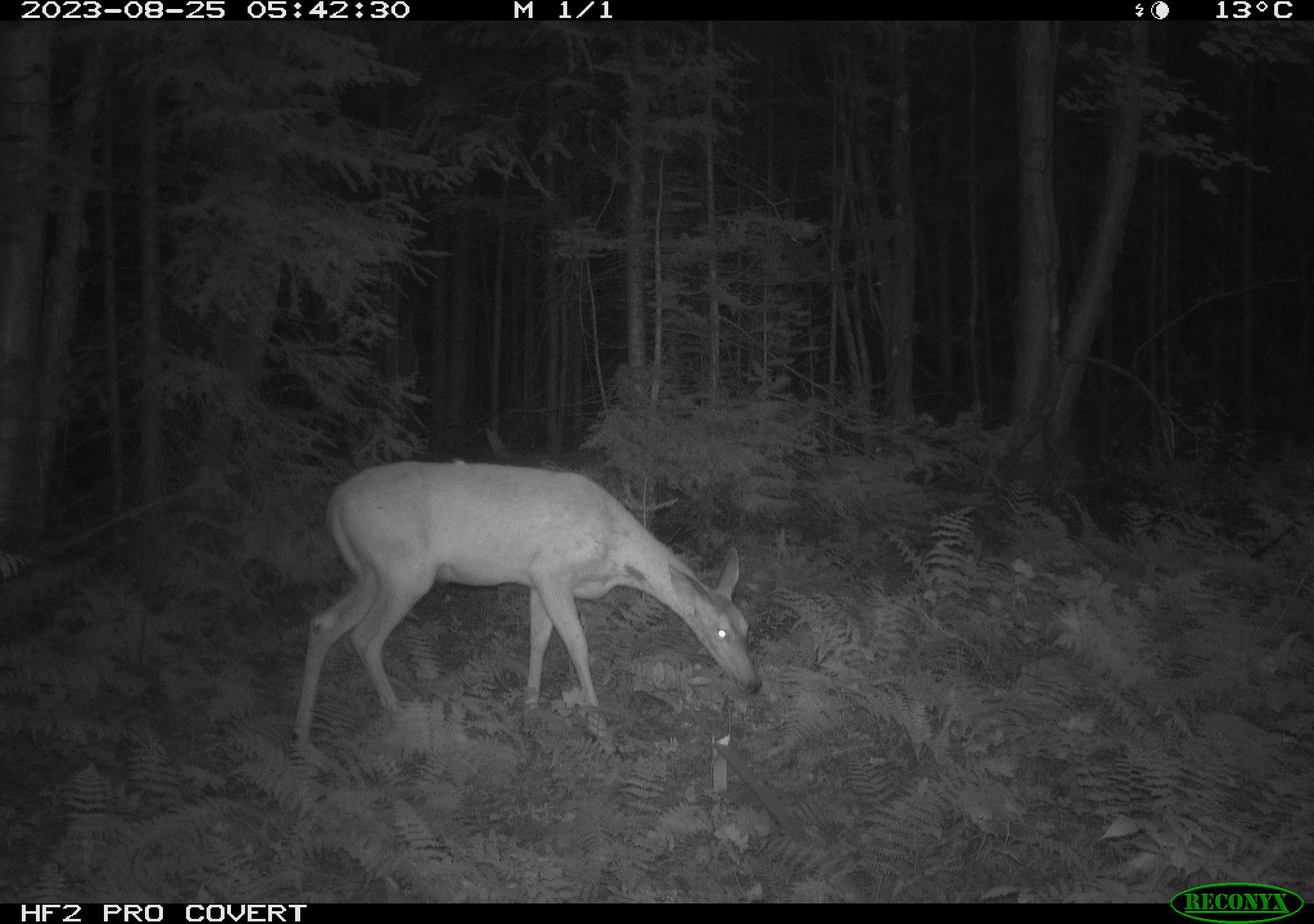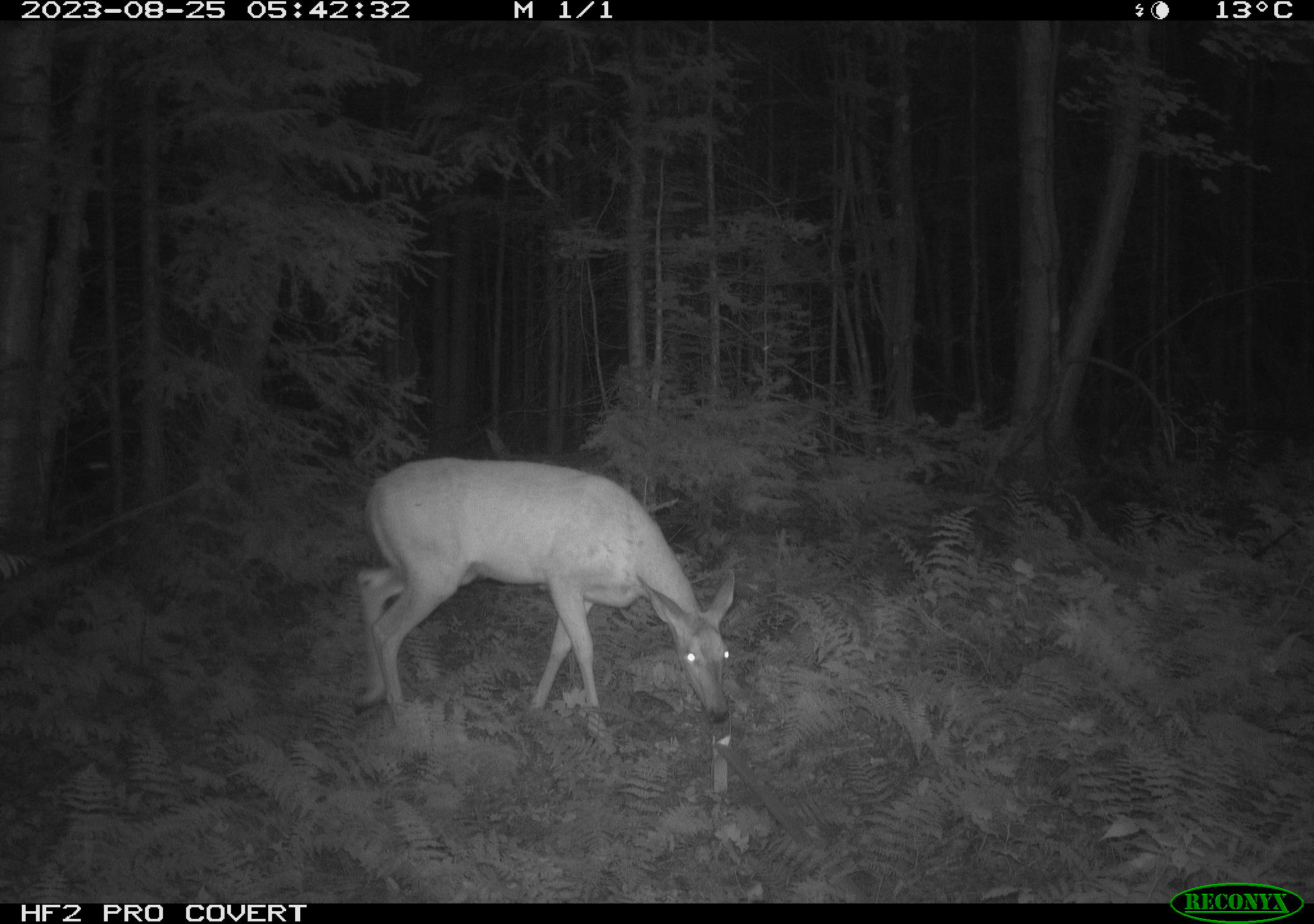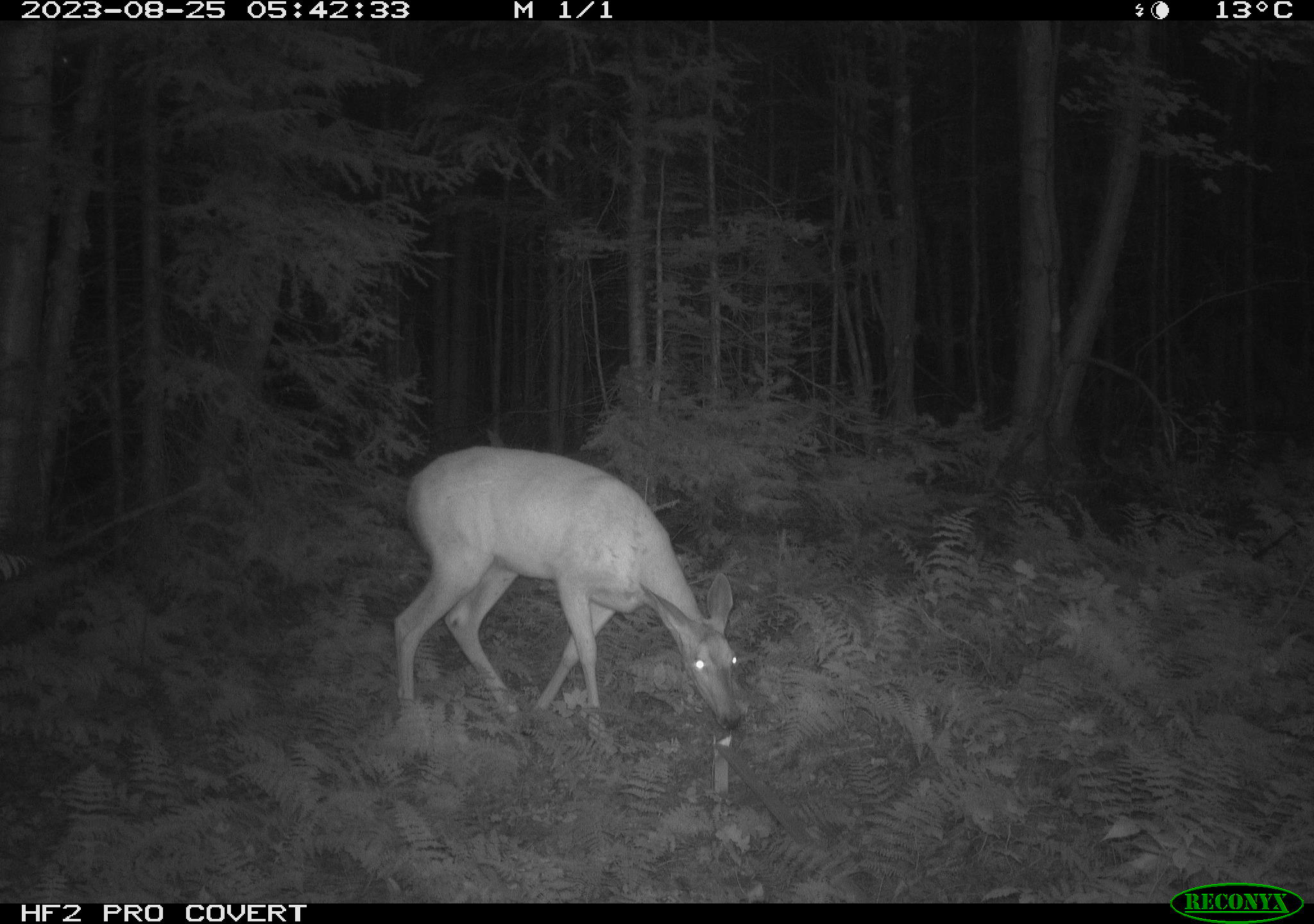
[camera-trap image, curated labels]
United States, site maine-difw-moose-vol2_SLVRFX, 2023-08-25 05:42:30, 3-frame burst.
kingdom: Animalia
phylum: Chordata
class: Mammalia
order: Artiodactyla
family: Cervidae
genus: Odocoileus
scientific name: Odocoileus virginianus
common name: white-tailed deer